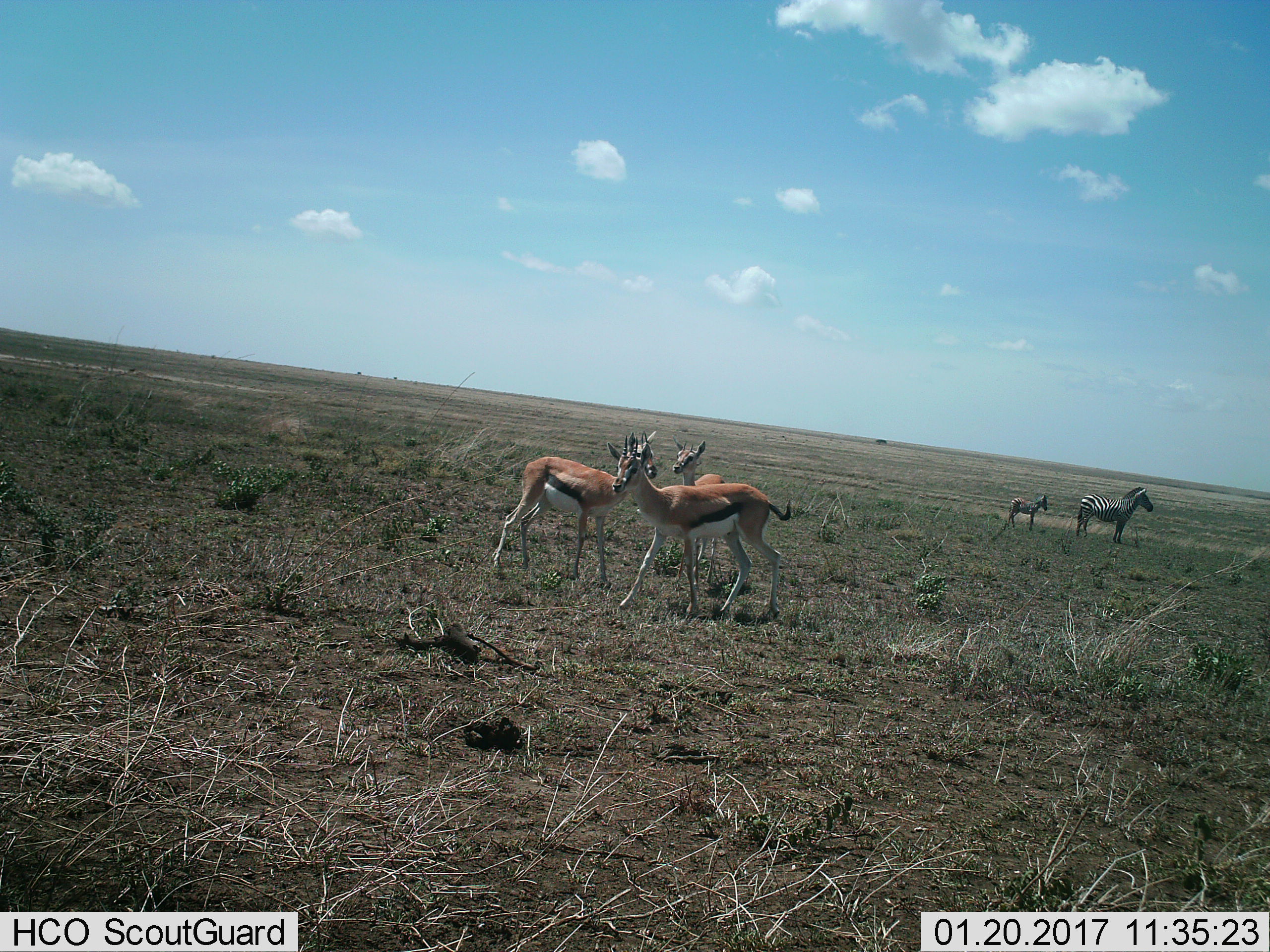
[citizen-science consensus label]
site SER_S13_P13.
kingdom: Animalia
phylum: Chordata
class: Mammalia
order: Artiodactyla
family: Bovidae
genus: Eudorcas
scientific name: Eudorcas thomsonii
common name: thomson's gazelle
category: gazellethomsons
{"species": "gazellethomsons (thomson's gazelle) (Eudorcas thomsonii)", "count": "3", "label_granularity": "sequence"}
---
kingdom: Animalia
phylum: Chordata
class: Mammalia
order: Perissodactyla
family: Equidae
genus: Equus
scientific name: Equus quagga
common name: plains zebra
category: zebraplains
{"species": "zebraplains (plains zebra) (Equus quagga)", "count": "2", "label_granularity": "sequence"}